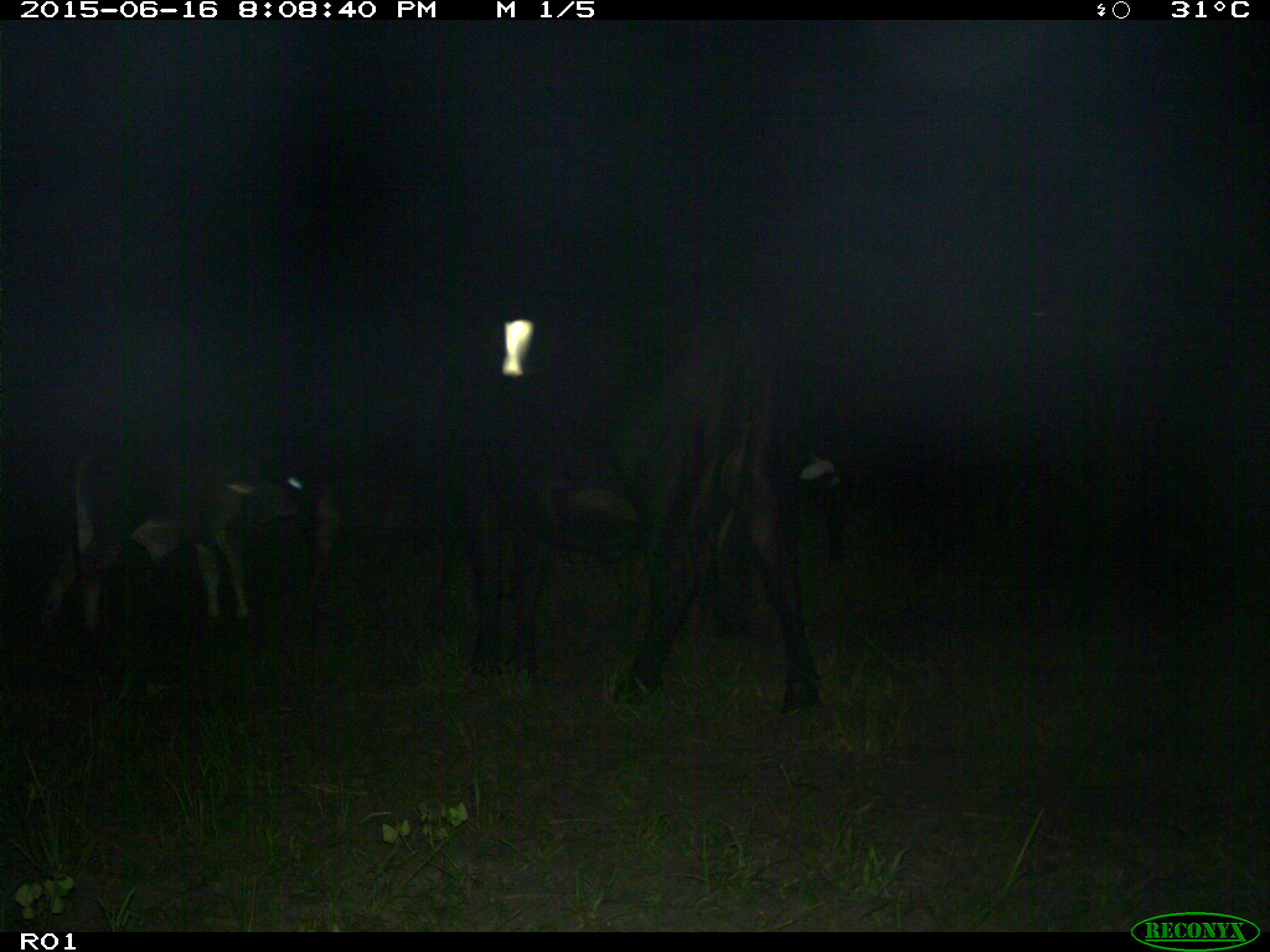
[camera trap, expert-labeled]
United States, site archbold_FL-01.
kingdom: Animalia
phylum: Chordata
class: Mammalia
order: Artiodactyla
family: Bovidae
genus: Bos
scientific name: Bos taurus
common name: domestic cow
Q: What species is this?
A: Bos taurus (domestic cow).